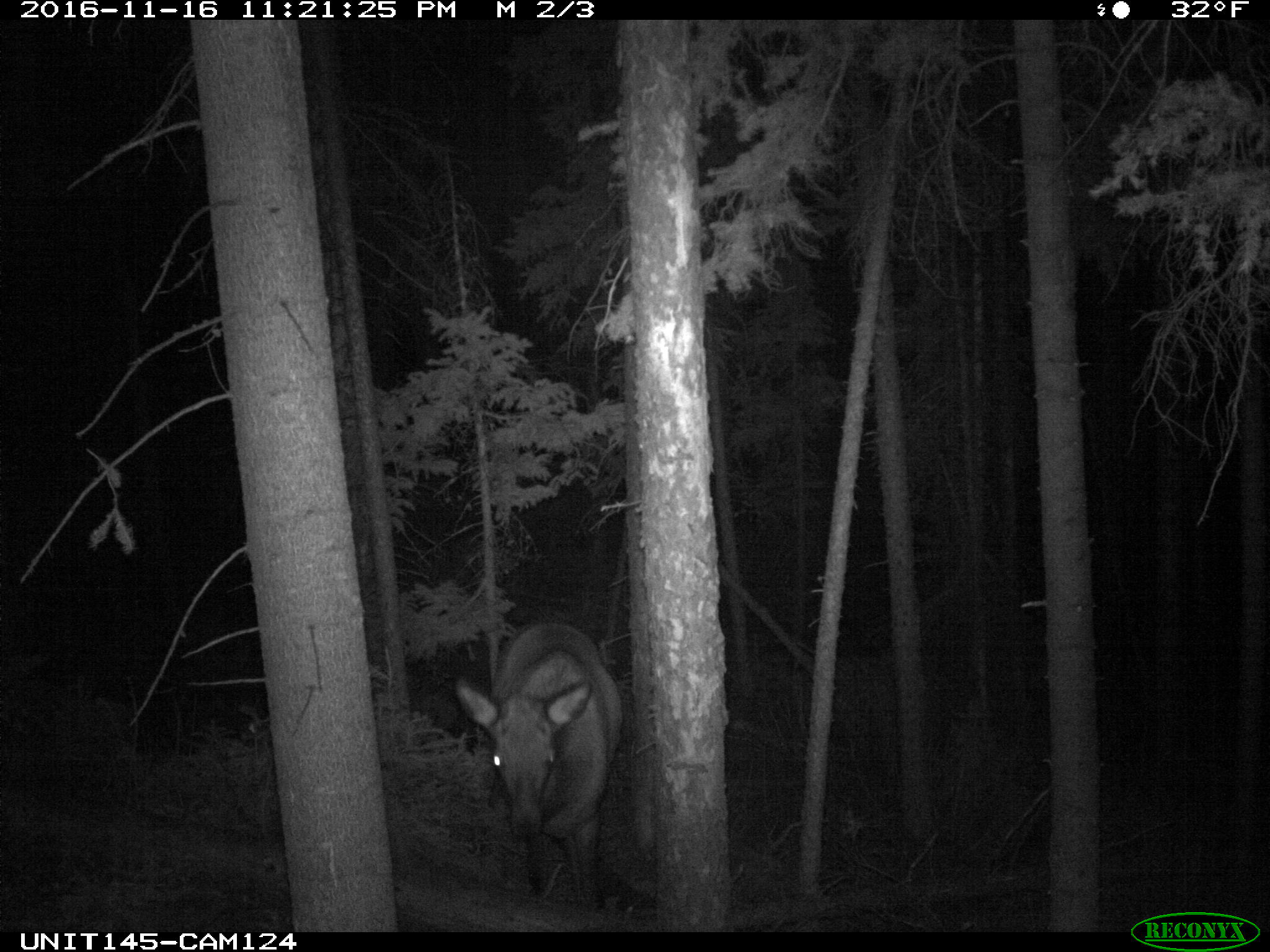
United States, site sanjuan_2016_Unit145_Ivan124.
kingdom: Animalia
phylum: Chordata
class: Mammalia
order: Artiodactyla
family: Cervidae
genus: Cervus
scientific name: Cervus elaphus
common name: red deer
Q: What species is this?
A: Cervus elaphus (red deer).